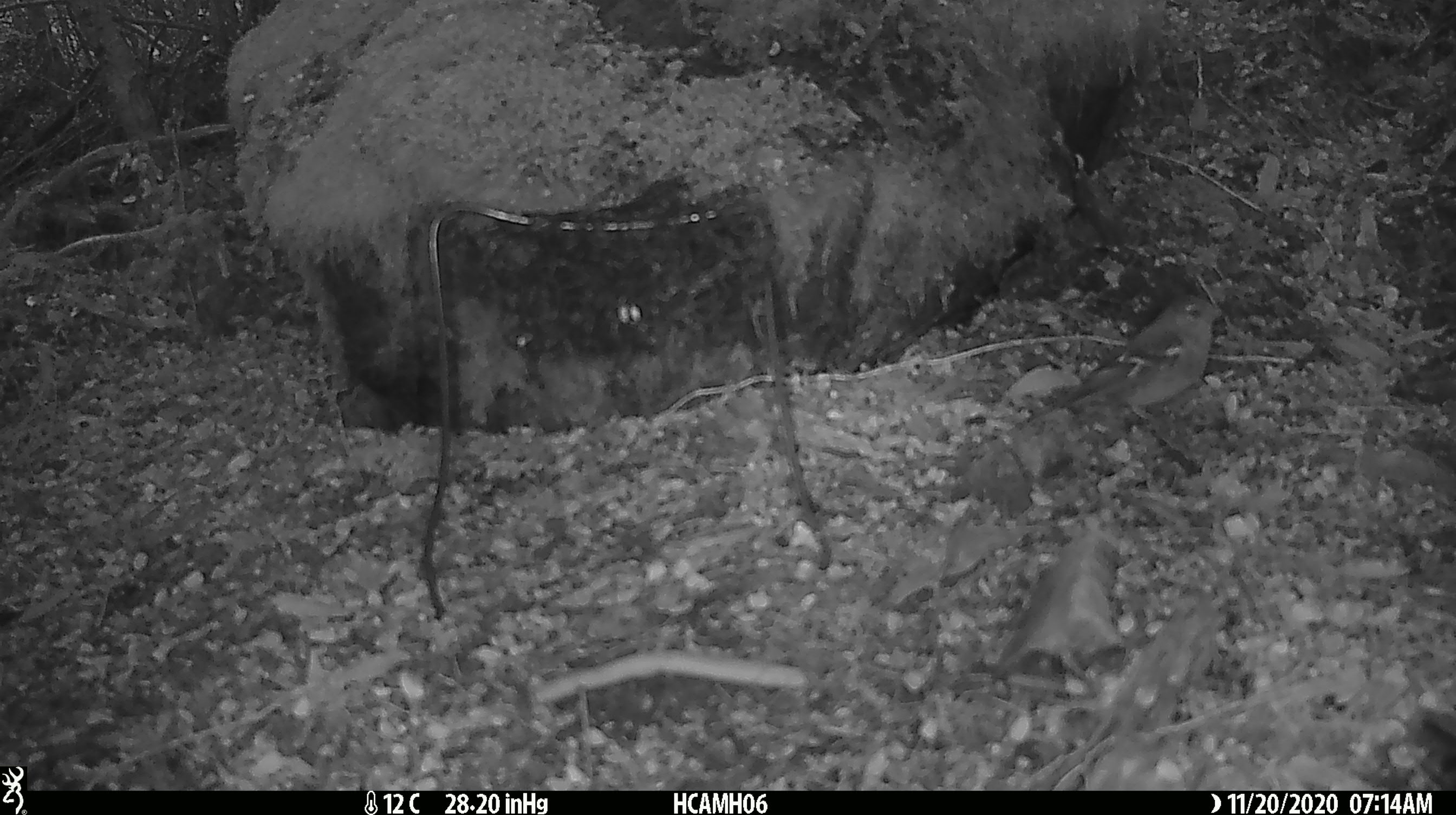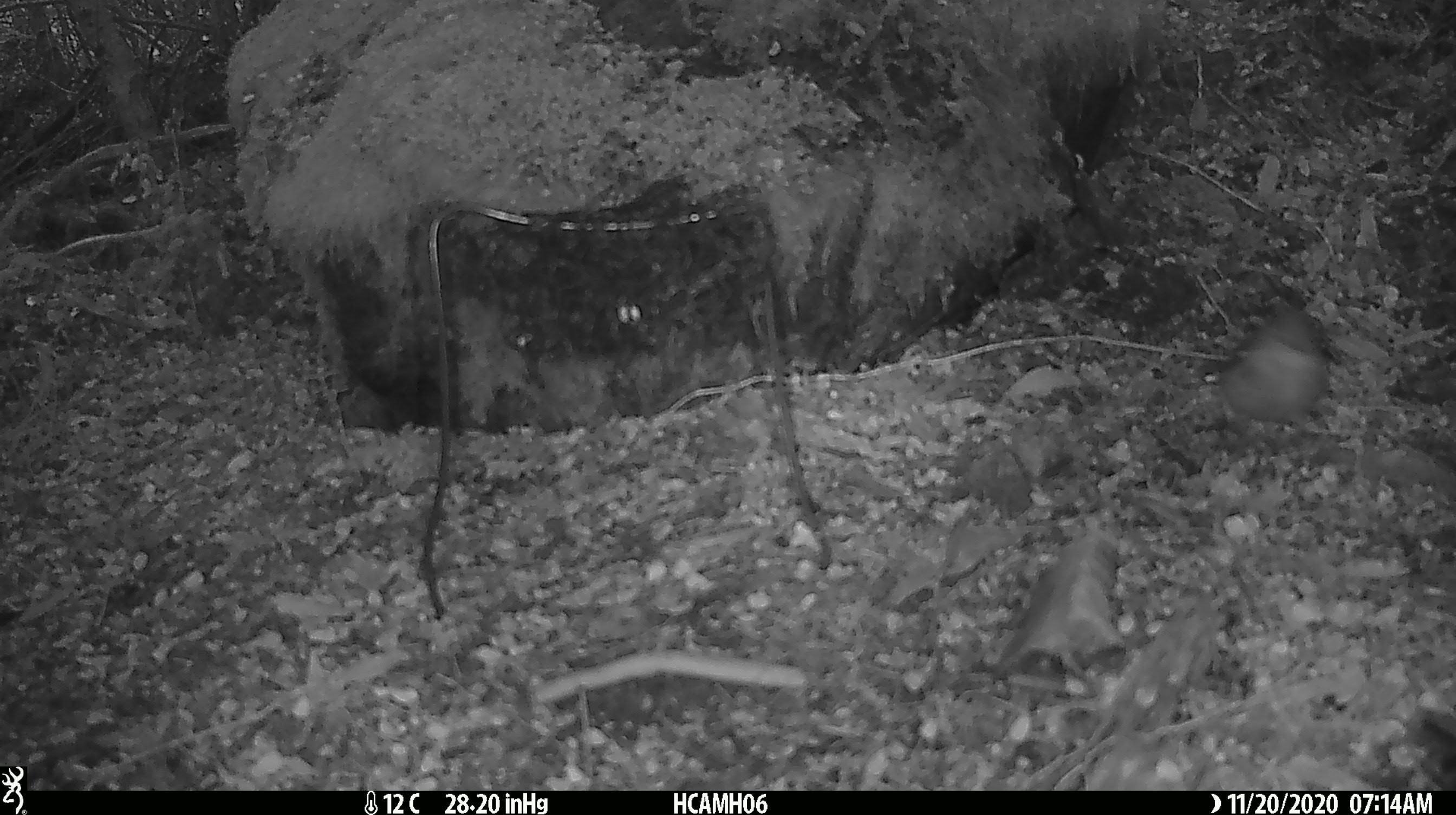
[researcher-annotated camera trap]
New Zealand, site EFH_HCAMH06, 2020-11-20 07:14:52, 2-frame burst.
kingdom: Animalia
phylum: Chordata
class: Aves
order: Passeriformes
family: Fringillidae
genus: Fringilla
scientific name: Fringilla coelebs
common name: common chaffinch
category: chaffinch